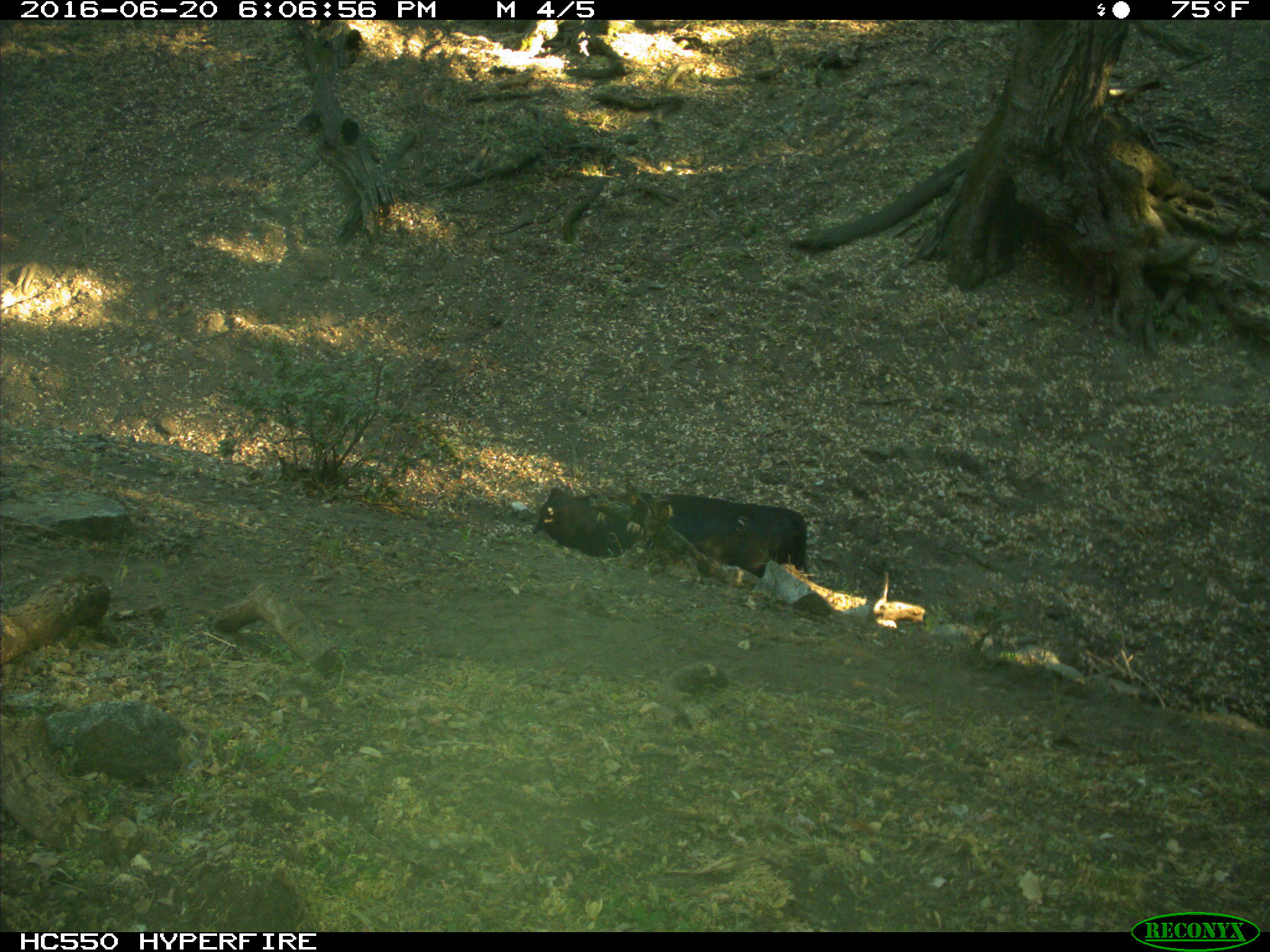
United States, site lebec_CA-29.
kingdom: Animalia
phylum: Chordata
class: Mammalia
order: Artiodactyla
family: Bovidae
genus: Bos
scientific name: Bos taurus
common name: domestic cow